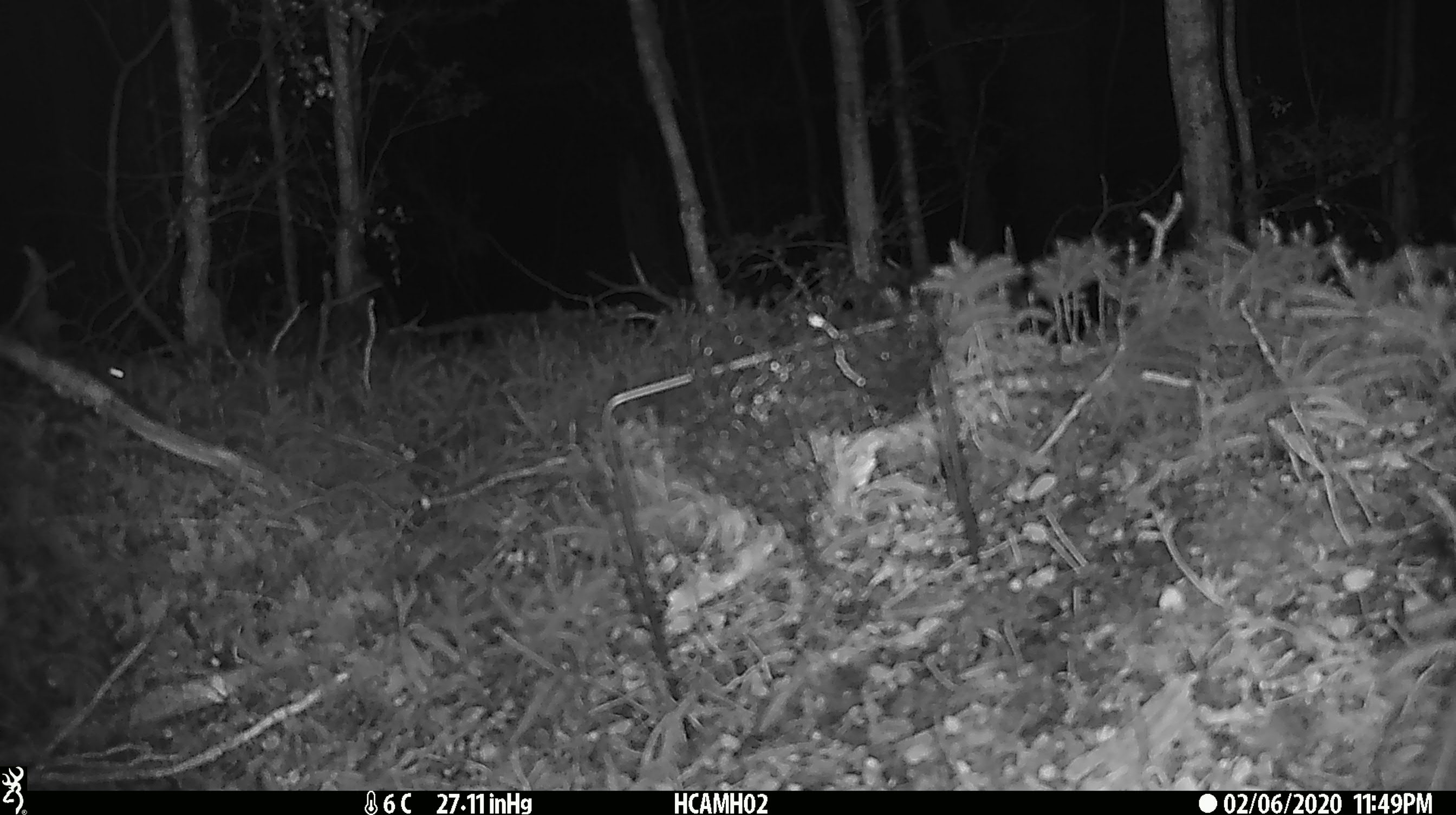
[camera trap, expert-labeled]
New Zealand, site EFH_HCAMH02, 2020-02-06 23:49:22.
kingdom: Animalia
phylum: Chordata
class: Mammalia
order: Rodentia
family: Muridae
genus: Mus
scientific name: Mus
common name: mouse